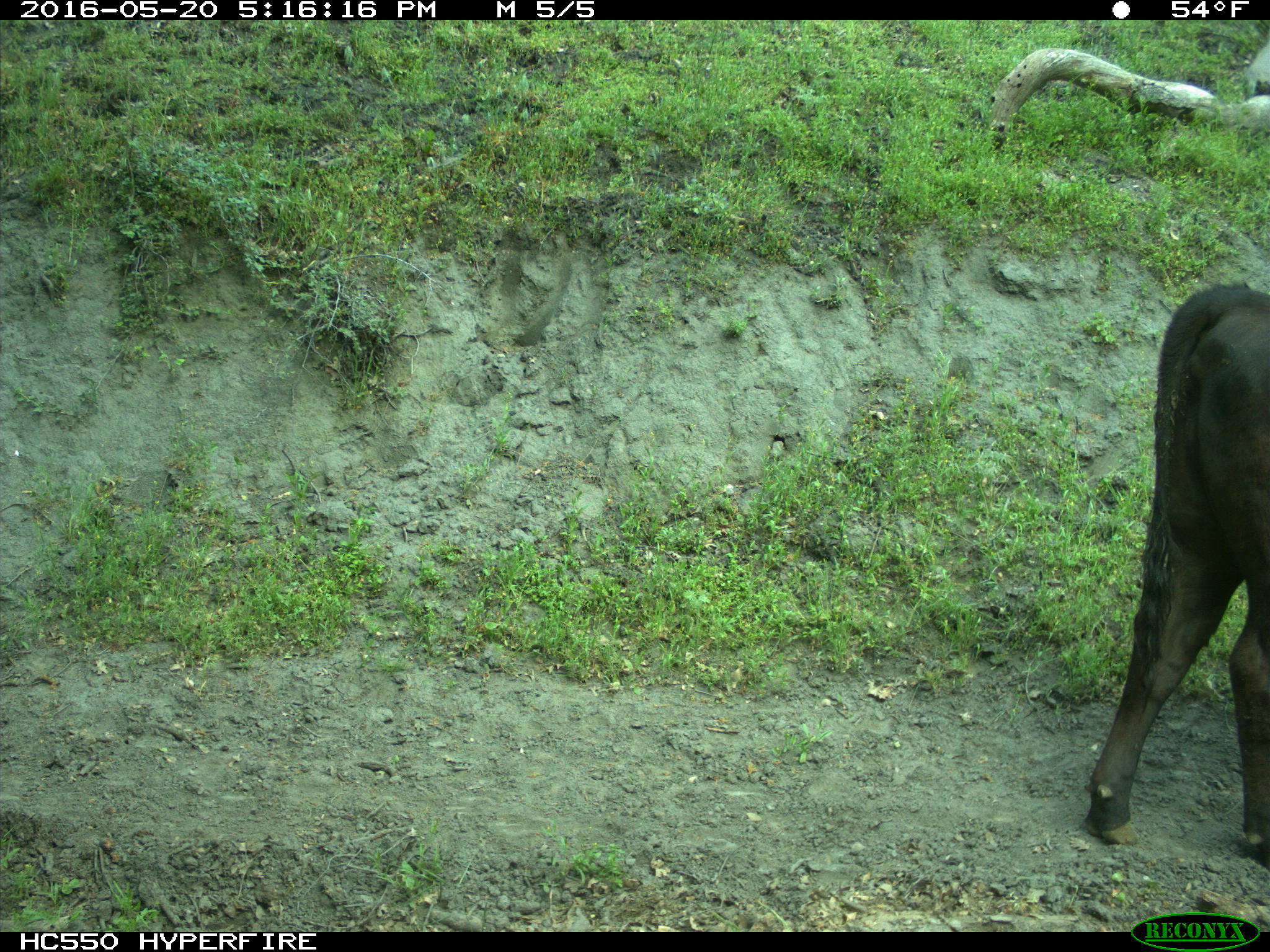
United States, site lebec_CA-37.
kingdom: Animalia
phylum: Chordata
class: Mammalia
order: Artiodactyla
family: Bovidae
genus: Bos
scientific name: Bos taurus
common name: domestic cow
Bos taurus (domestic cow).